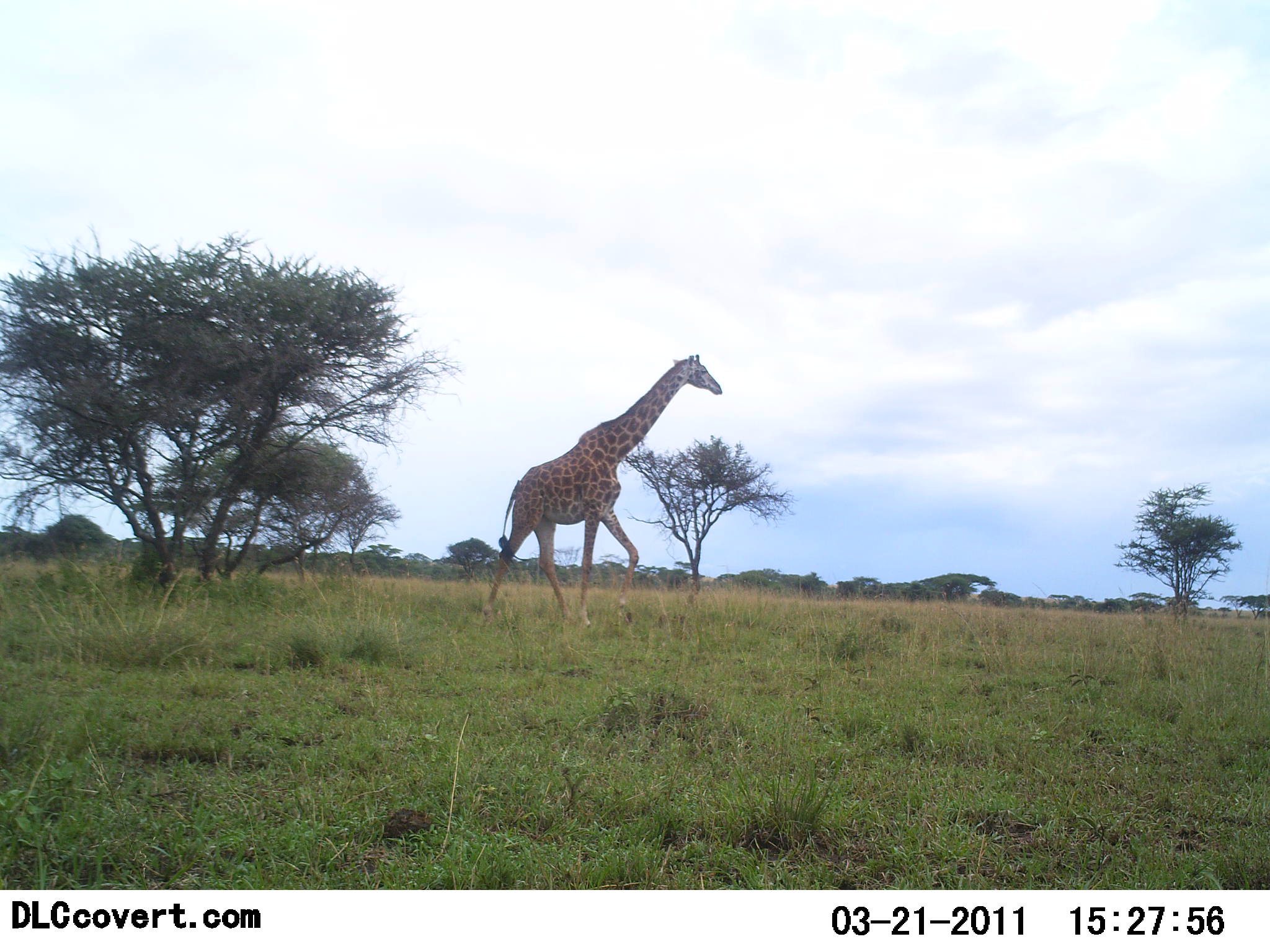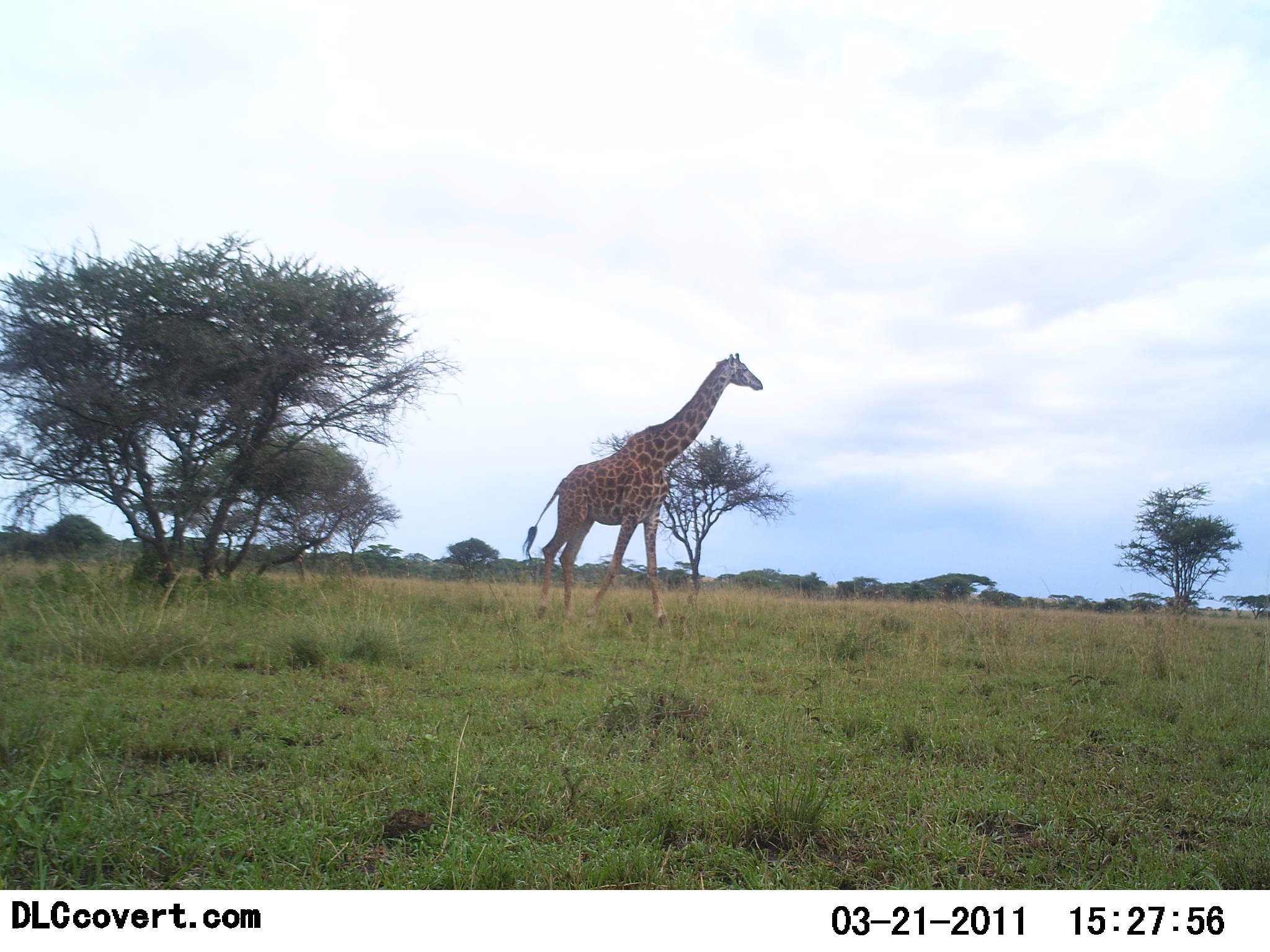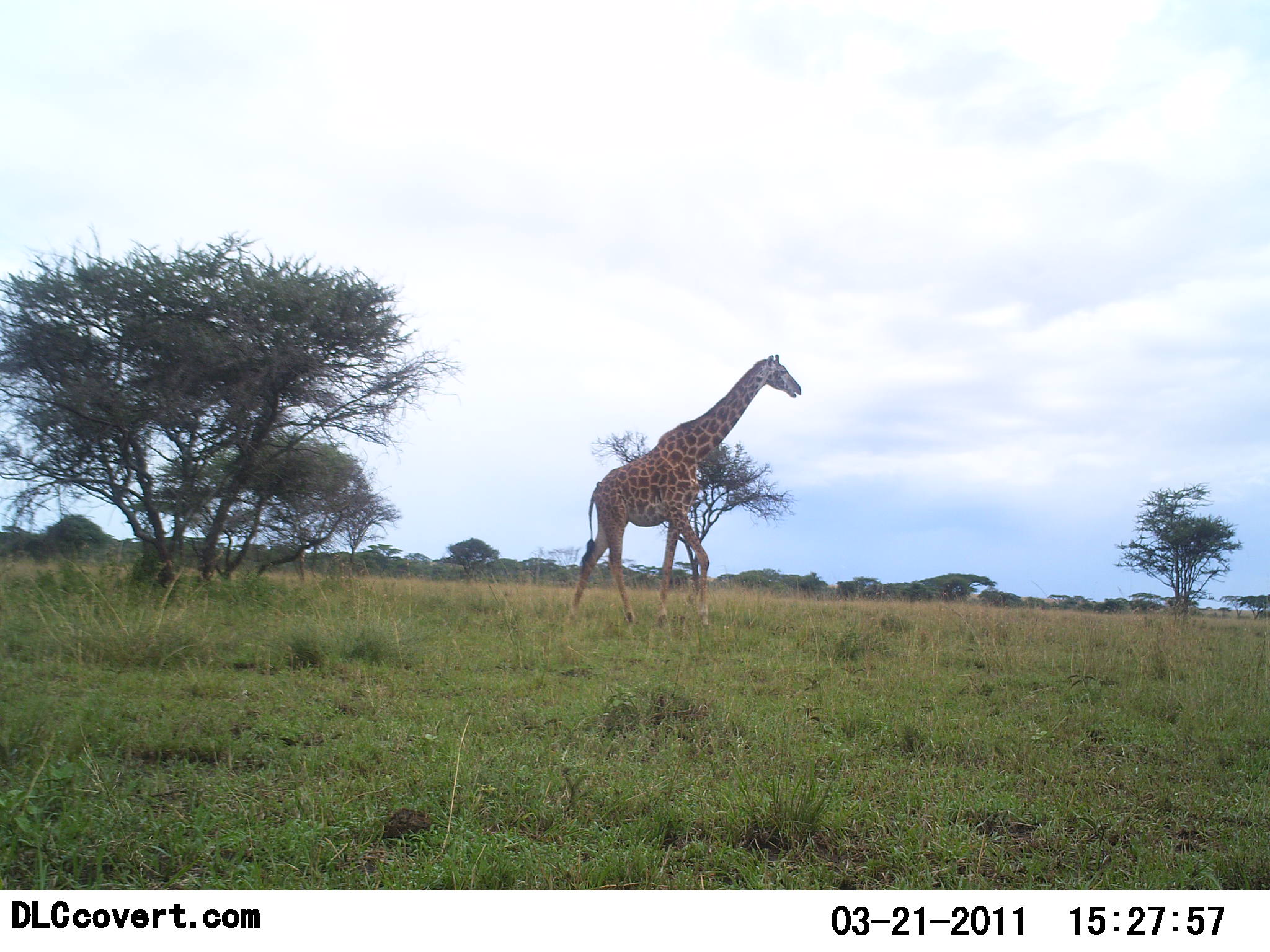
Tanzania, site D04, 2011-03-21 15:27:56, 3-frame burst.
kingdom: Animalia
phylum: Chordata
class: Mammalia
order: Artiodactyla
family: Giraffidae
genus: Giraffa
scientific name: Giraffa camelopardalis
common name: giraffe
Giraffe (Giraffa camelopardalis), count 1. Behavior (volunteer vote fractions): standing 0%, resting 0%, moving 100%, interacting 0%. Young present (vote fraction): 0%. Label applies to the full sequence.